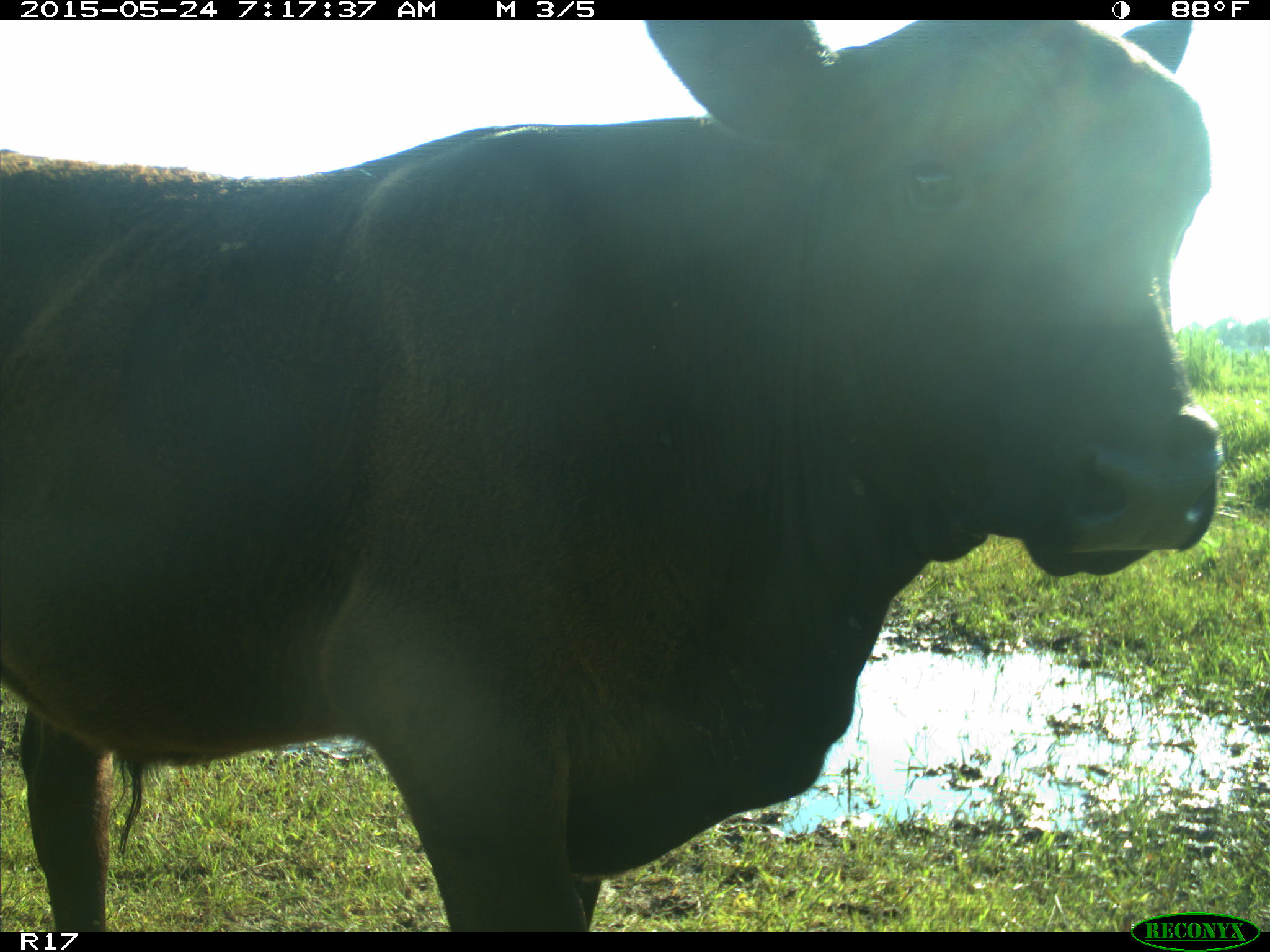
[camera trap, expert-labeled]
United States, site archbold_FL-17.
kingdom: Animalia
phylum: Chordata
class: Mammalia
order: Artiodactyla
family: Bovidae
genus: Bos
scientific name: Bos taurus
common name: domestic cow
Bos taurus (domestic cow).